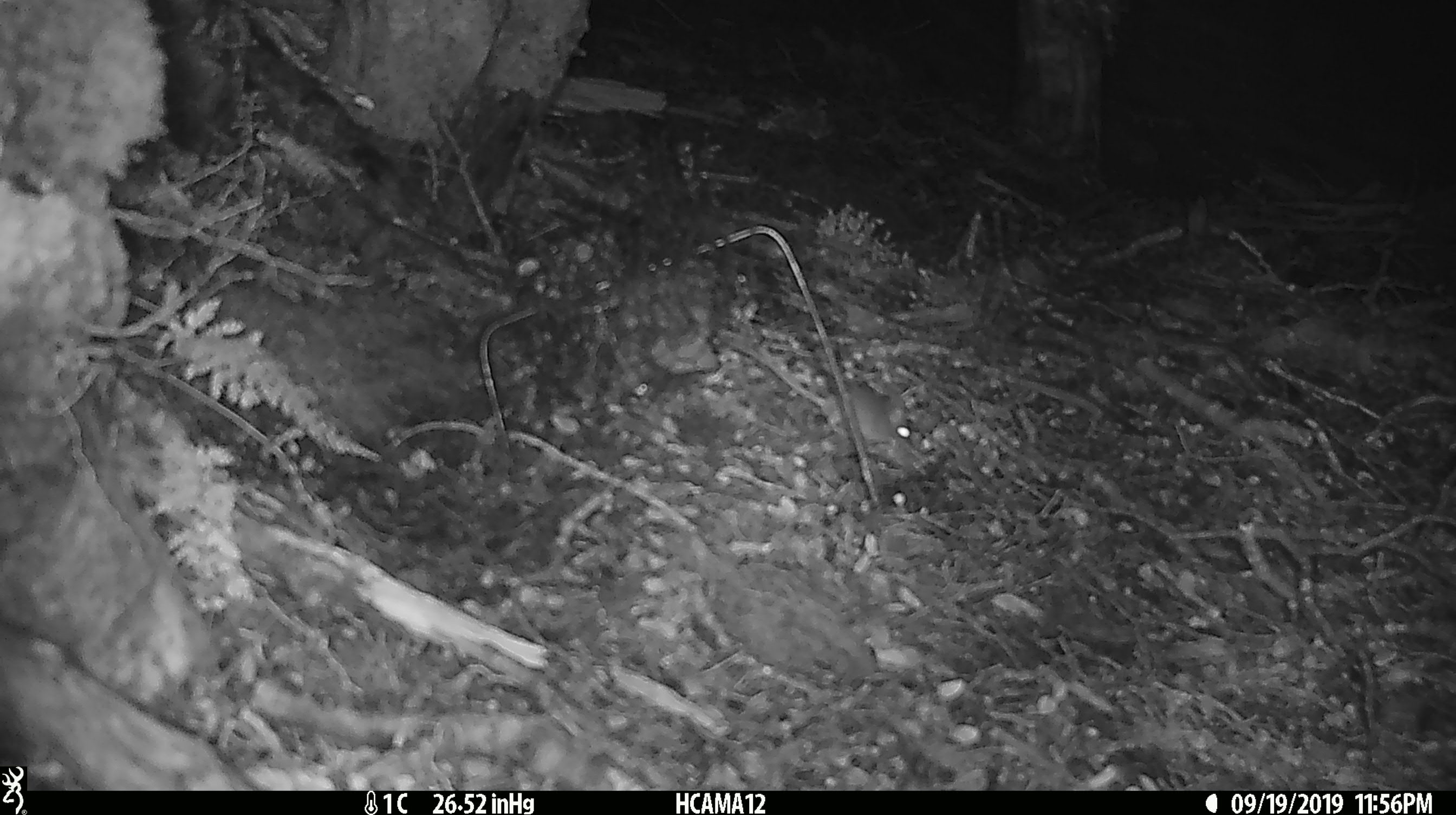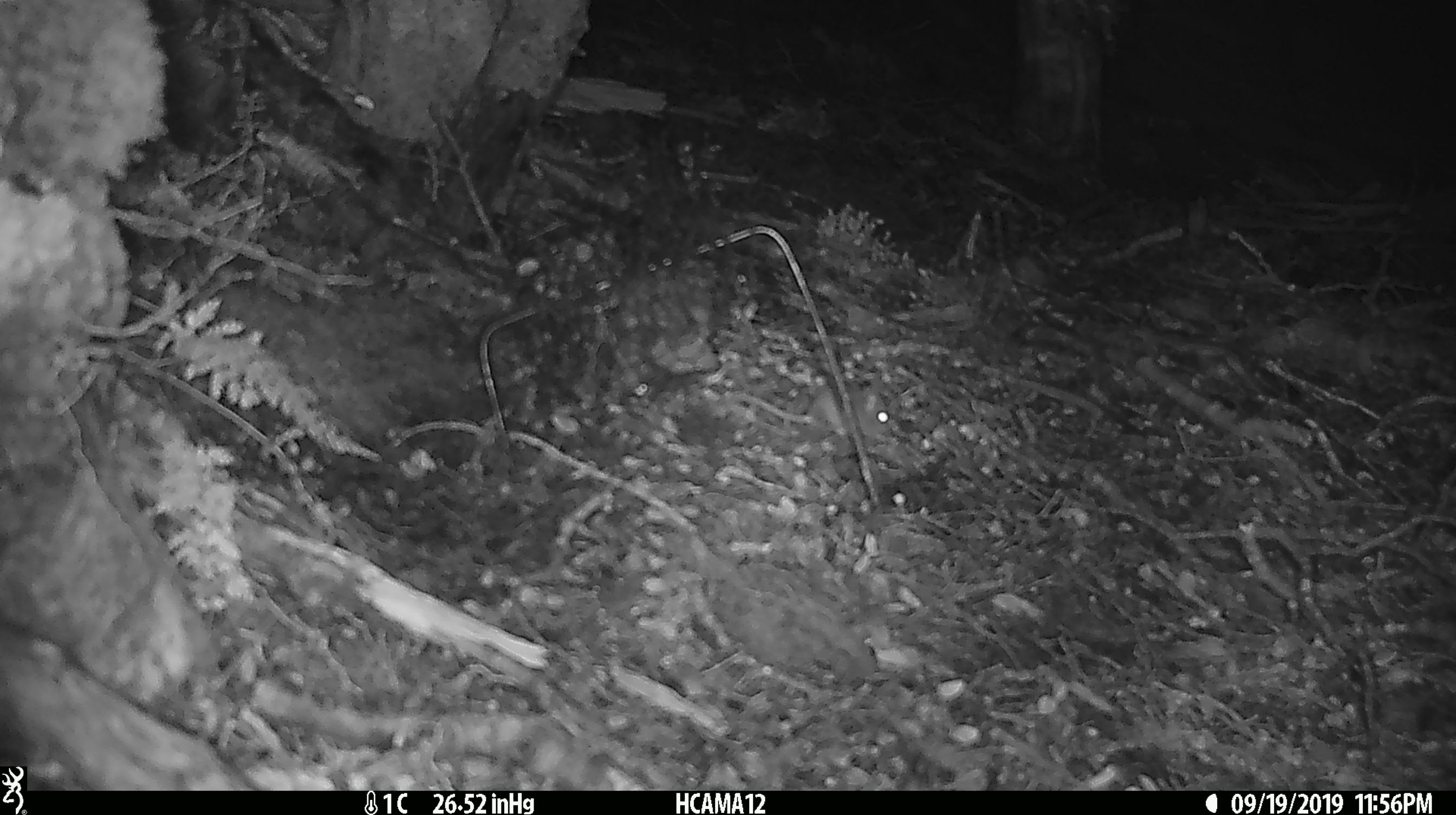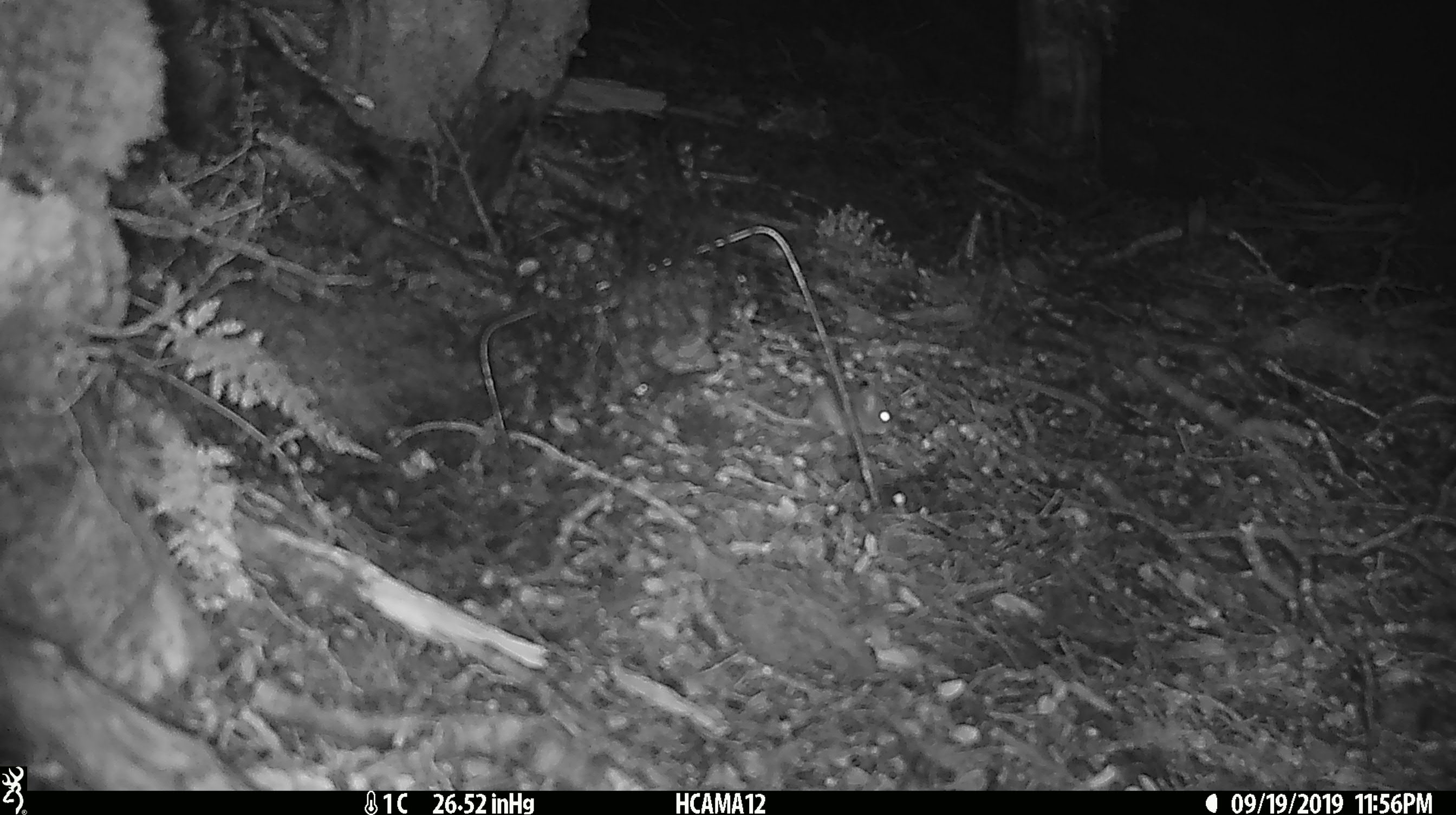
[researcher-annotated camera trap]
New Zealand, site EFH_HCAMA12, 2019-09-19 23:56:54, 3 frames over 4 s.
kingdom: Animalia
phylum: Chordata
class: Mammalia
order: Rodentia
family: Muridae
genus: Mus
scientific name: Mus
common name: mouse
Mouse (Mus).